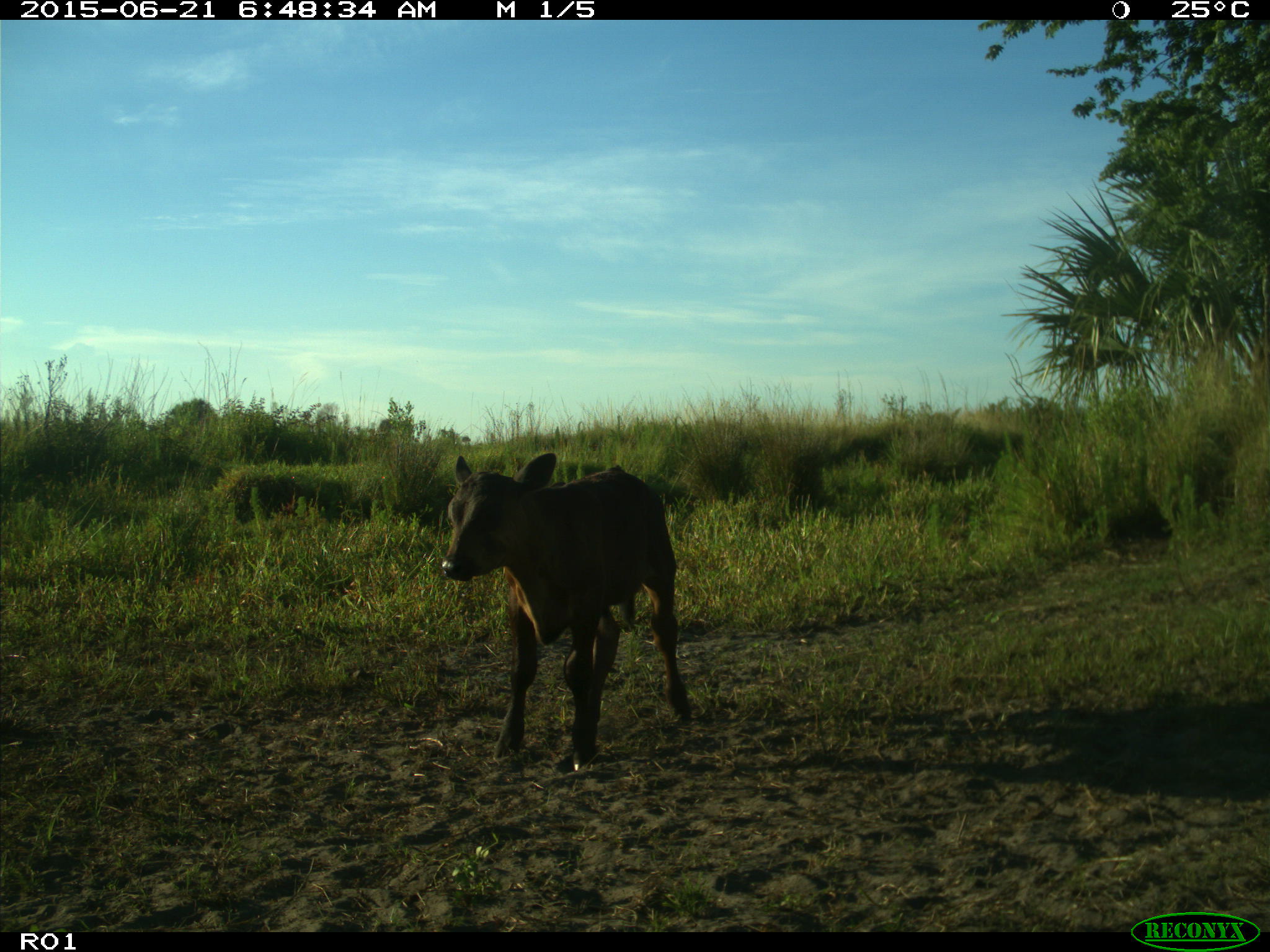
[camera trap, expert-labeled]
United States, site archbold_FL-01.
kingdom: Animalia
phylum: Chordata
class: Mammalia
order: Artiodactyla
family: Bovidae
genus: Bos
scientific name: Bos taurus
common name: domestic cow